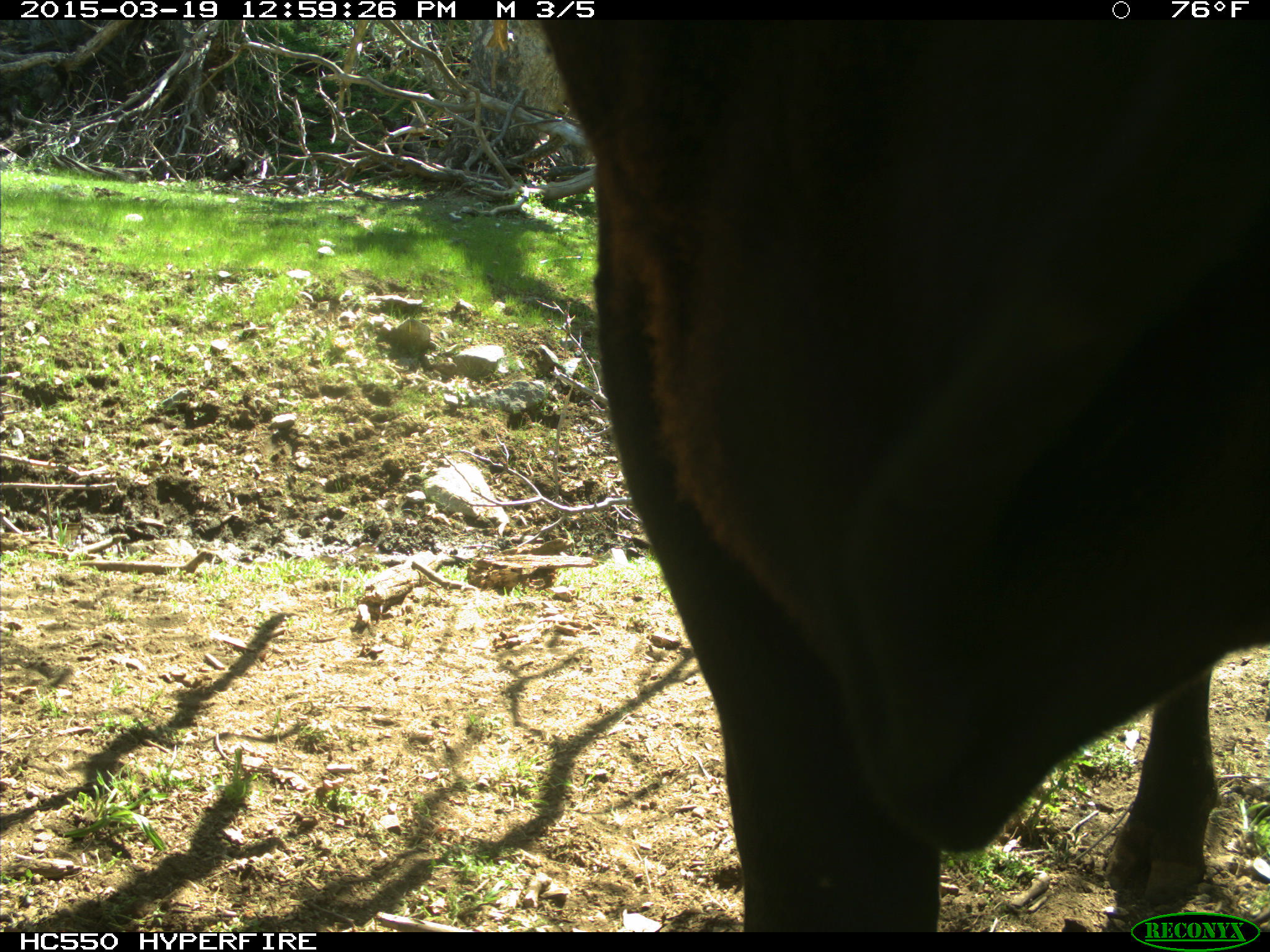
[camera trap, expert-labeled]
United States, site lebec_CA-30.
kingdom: Animalia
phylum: Chordata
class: Mammalia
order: Artiodactyla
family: Bovidae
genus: Bos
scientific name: Bos taurus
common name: domestic cow